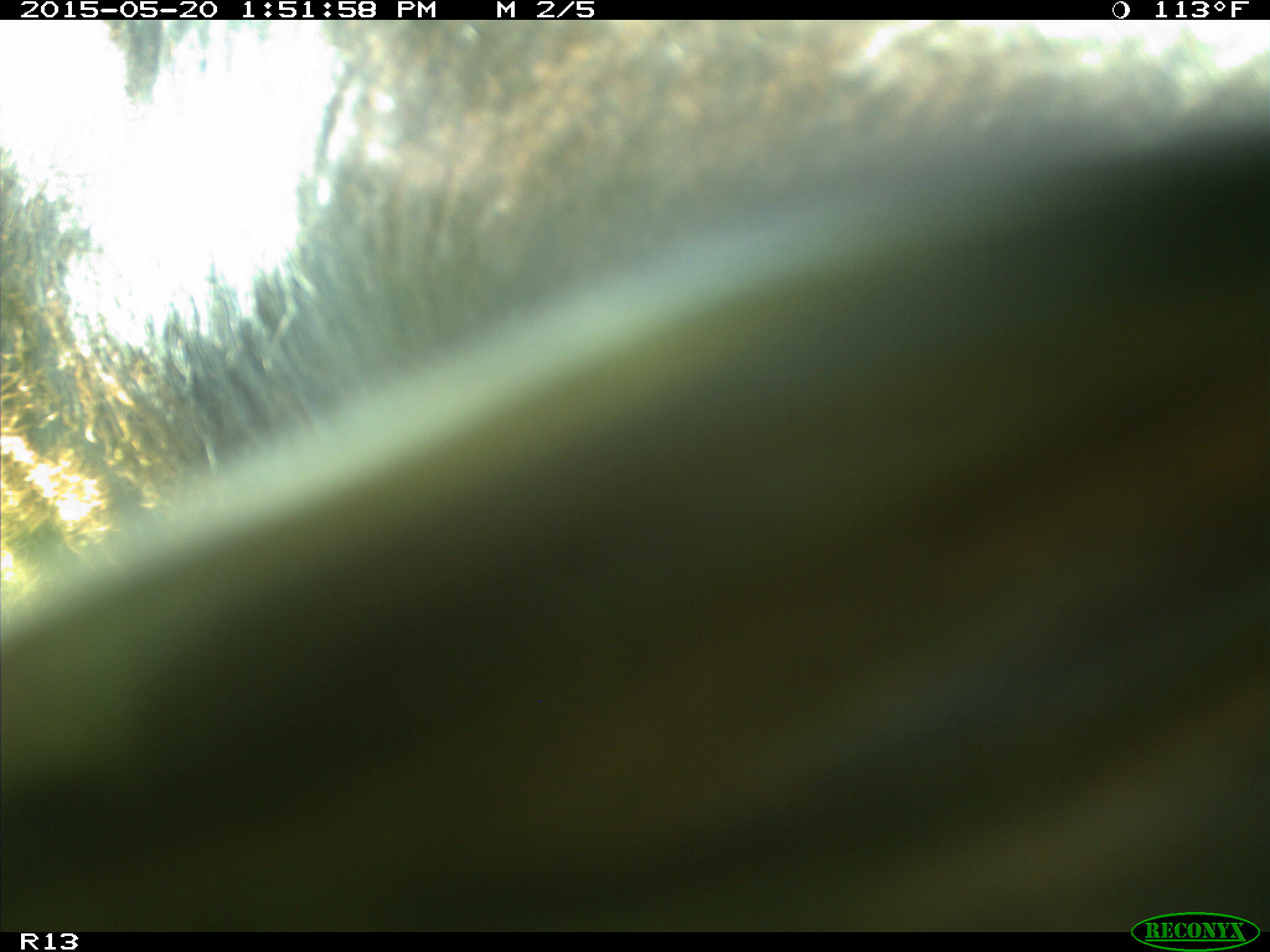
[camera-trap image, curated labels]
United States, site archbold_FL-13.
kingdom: Animalia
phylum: Chordata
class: Mammalia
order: Artiodactyla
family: Bovidae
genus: Bos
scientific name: Bos taurus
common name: domestic cow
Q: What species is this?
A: Bos taurus (domestic cow).